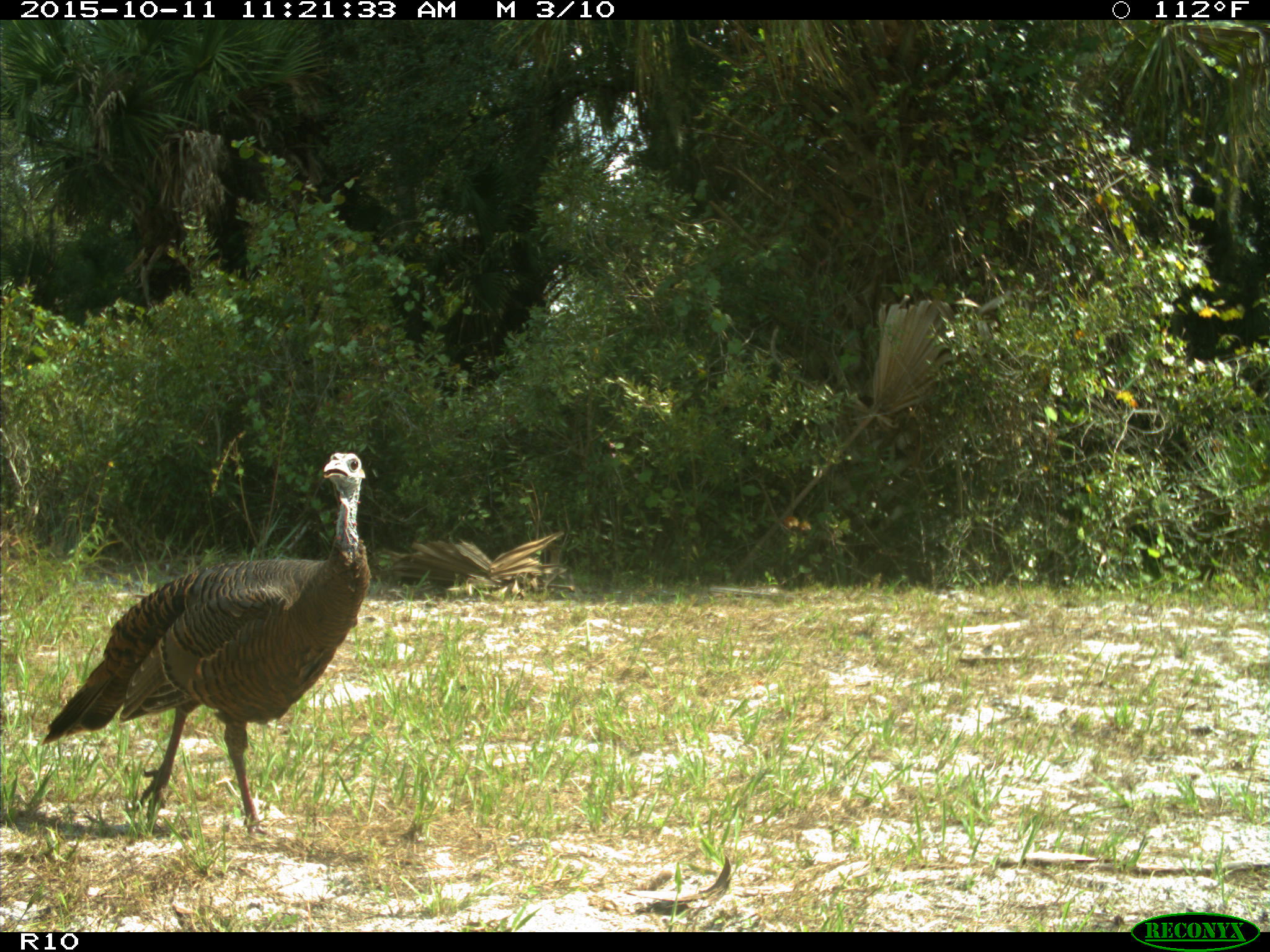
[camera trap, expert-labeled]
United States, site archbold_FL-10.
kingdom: Animalia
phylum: Chordata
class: Aves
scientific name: Aves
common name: birds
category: unidentified bird